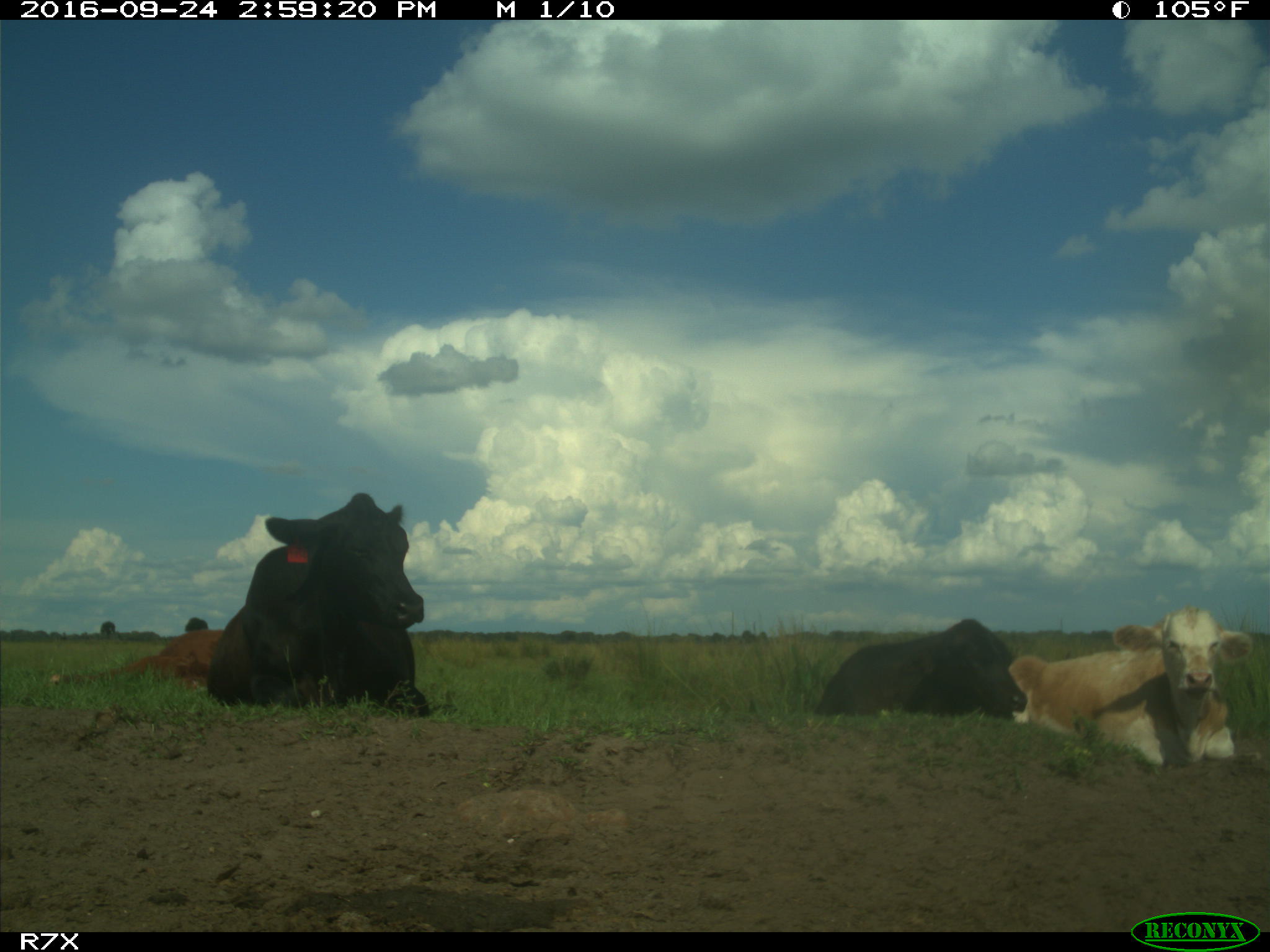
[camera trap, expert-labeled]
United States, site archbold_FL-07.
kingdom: Animalia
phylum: Chordata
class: Mammalia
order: Artiodactyla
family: Bovidae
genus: Bos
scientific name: Bos taurus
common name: domestic cow